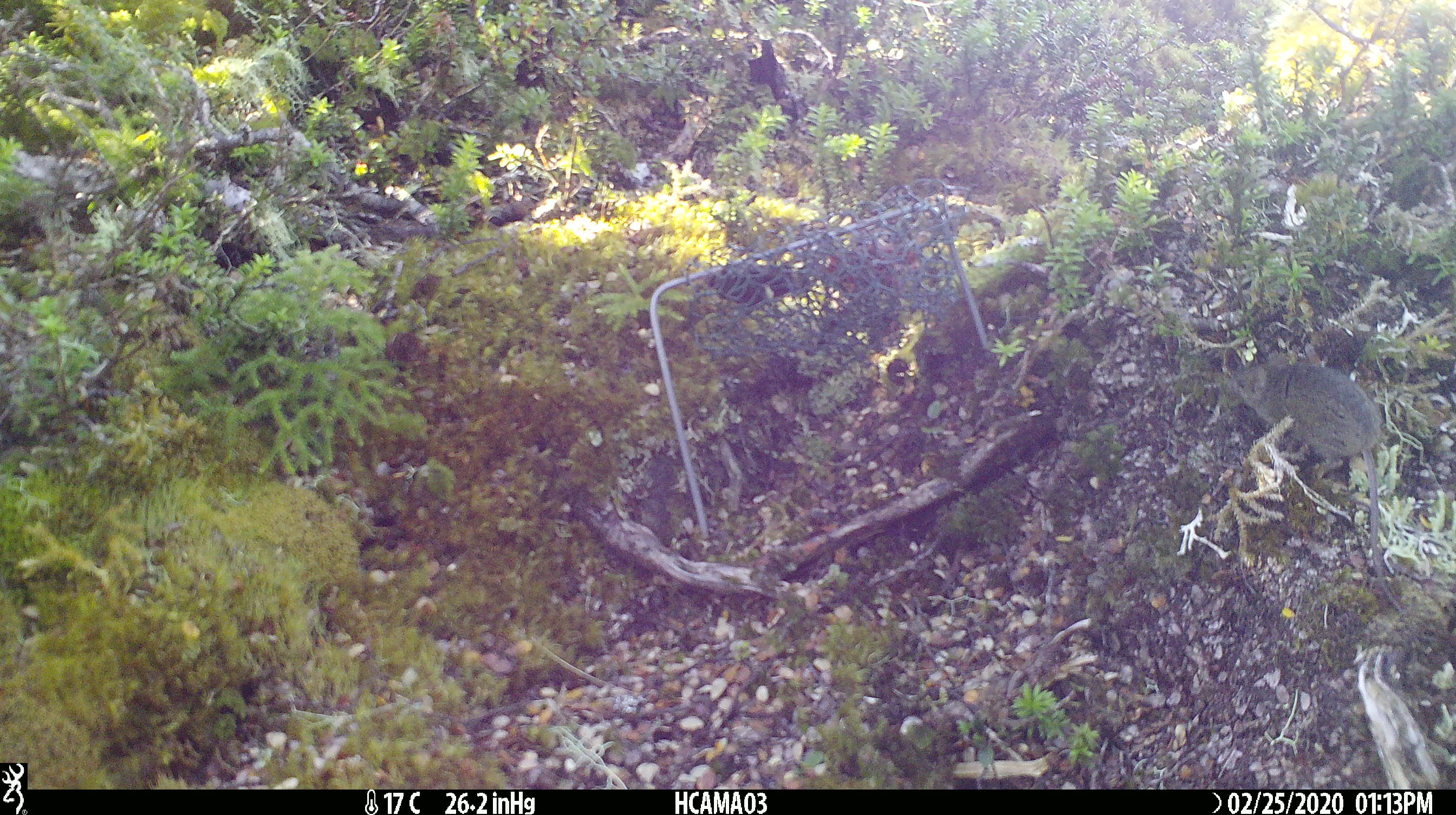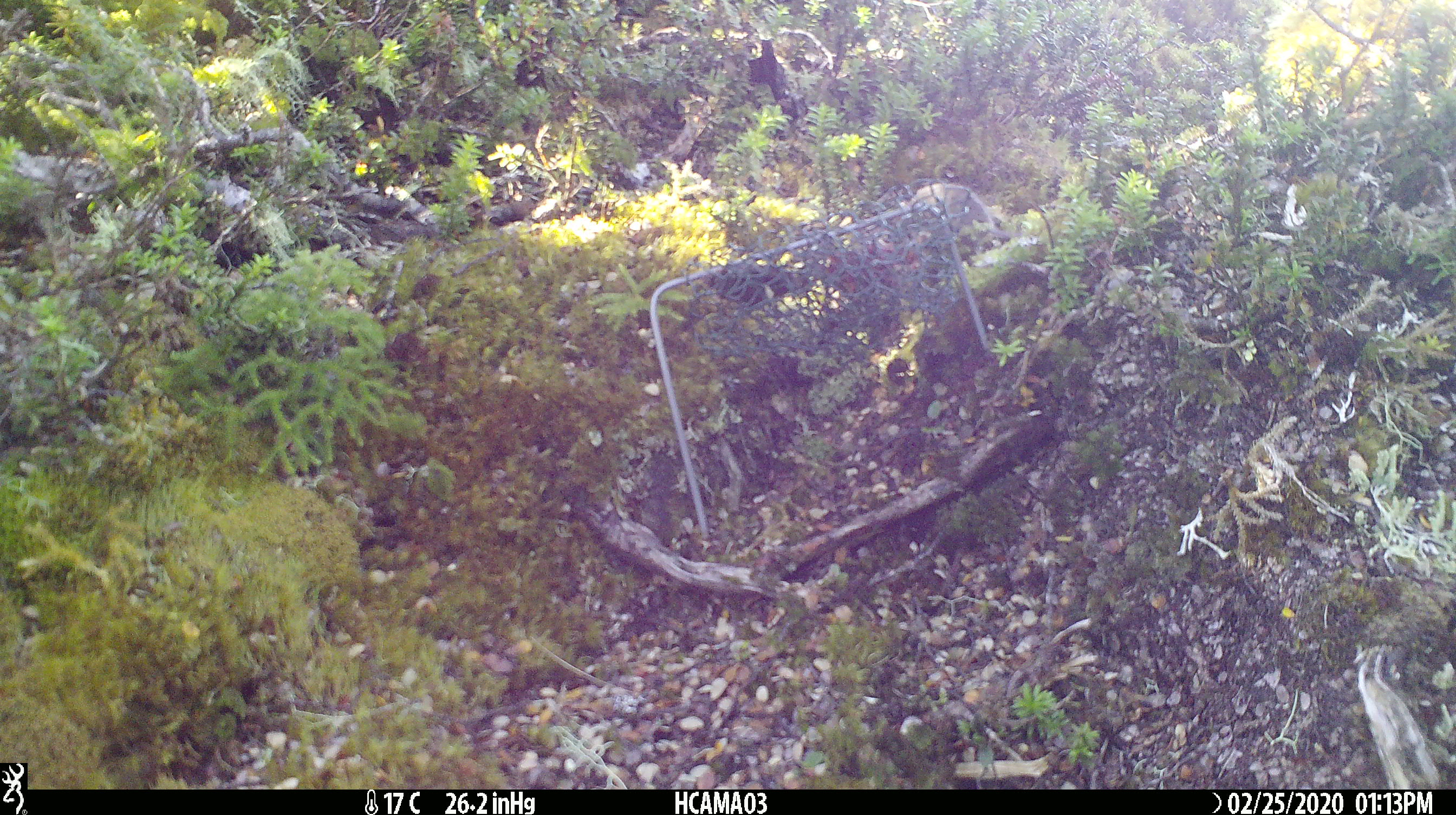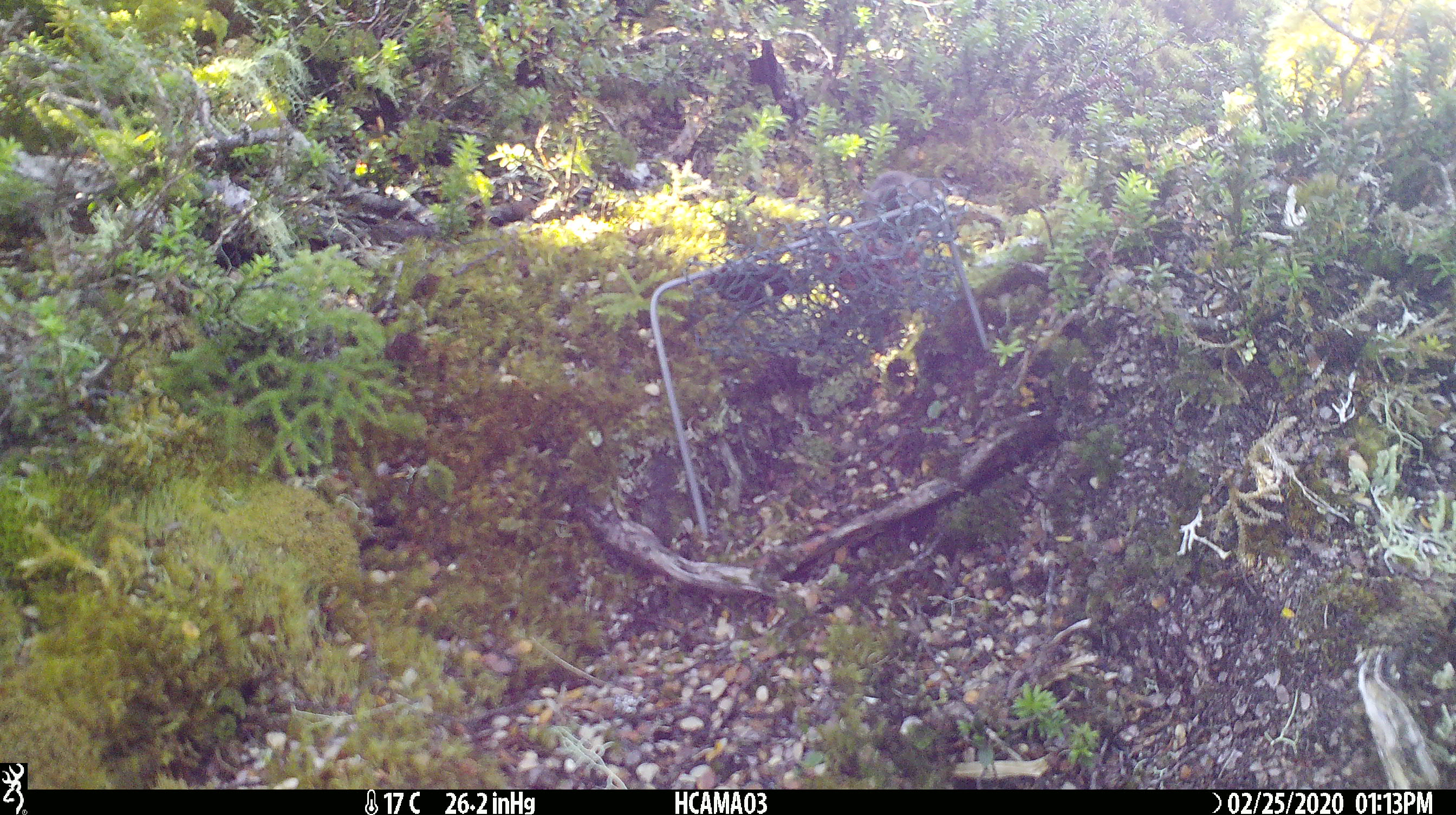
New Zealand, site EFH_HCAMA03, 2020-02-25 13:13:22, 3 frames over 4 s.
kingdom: Animalia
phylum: Chordata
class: Mammalia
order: Rodentia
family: Muridae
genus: Mus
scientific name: Mus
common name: mouse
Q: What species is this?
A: Mouse (Mus).